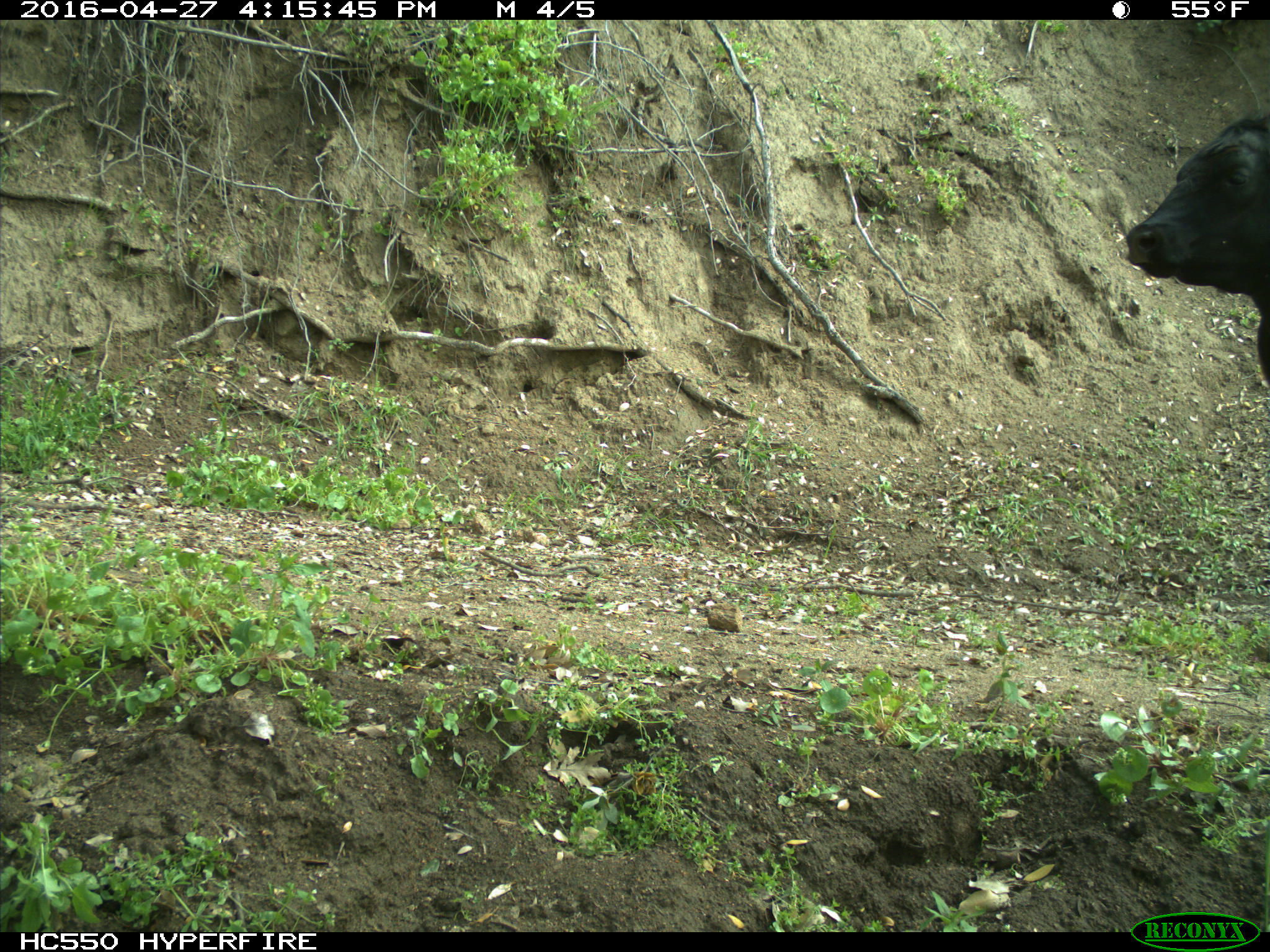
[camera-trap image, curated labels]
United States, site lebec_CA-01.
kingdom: Animalia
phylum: Chordata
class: Mammalia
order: Artiodactyla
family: Bovidae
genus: Bos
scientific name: Bos taurus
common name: domestic cow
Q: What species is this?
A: Bos taurus (domestic cow).